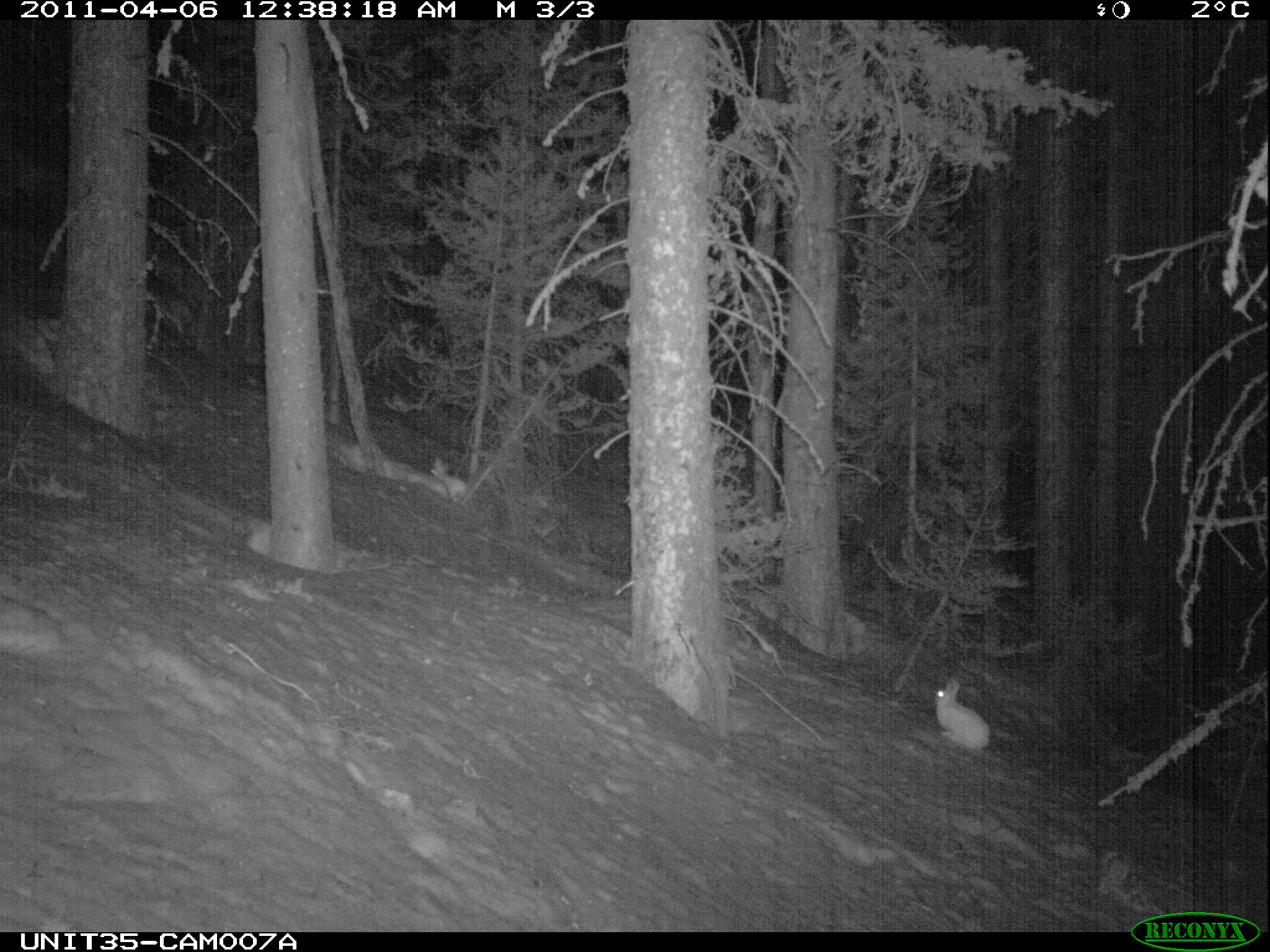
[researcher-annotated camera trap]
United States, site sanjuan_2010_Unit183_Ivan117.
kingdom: Animalia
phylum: Chordata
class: Mammalia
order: Lagomorpha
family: Leporidae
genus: Lepus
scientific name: Lepus americanus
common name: snowshoe hare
Lepus americanus (snowshoe hare).